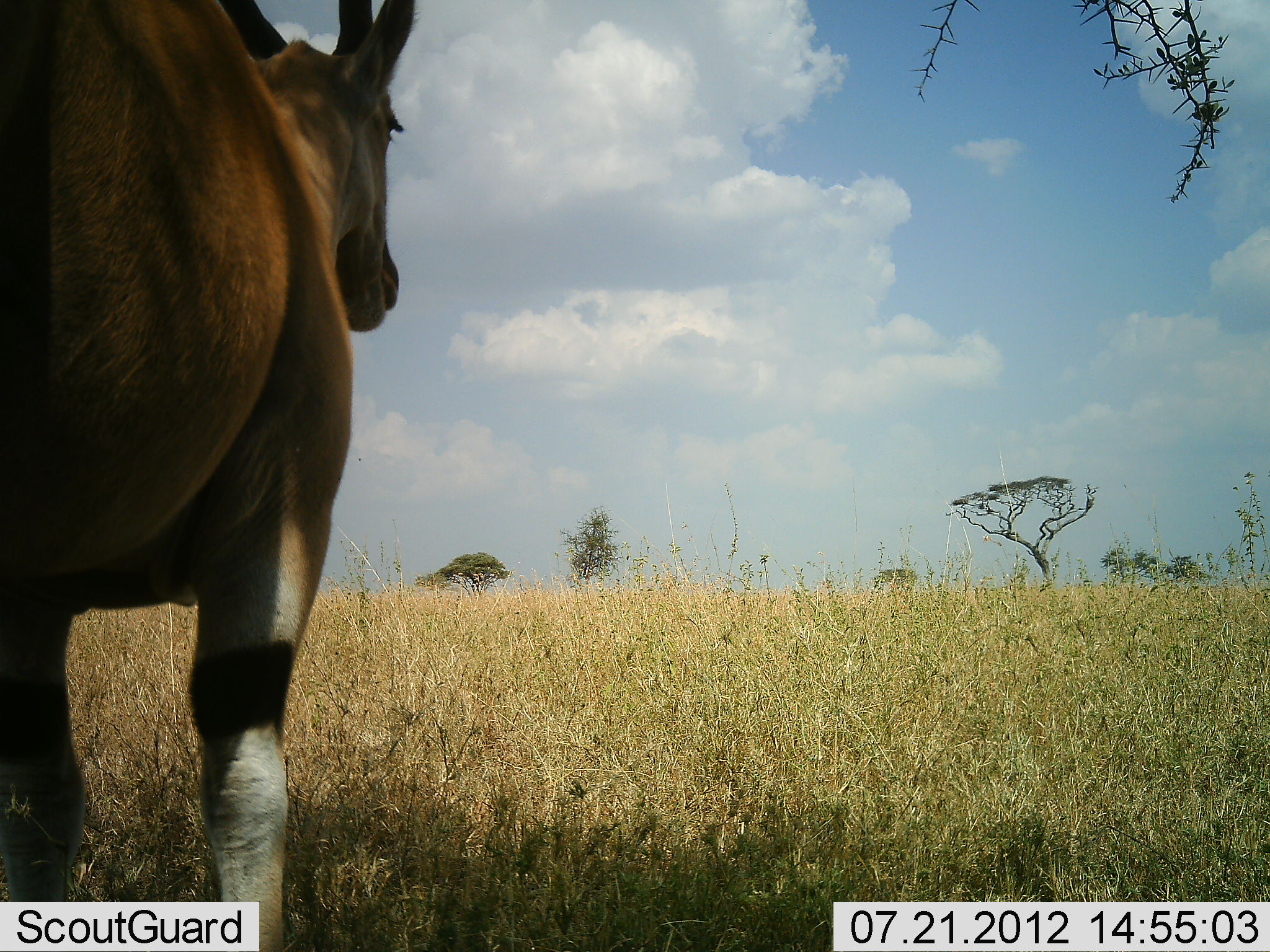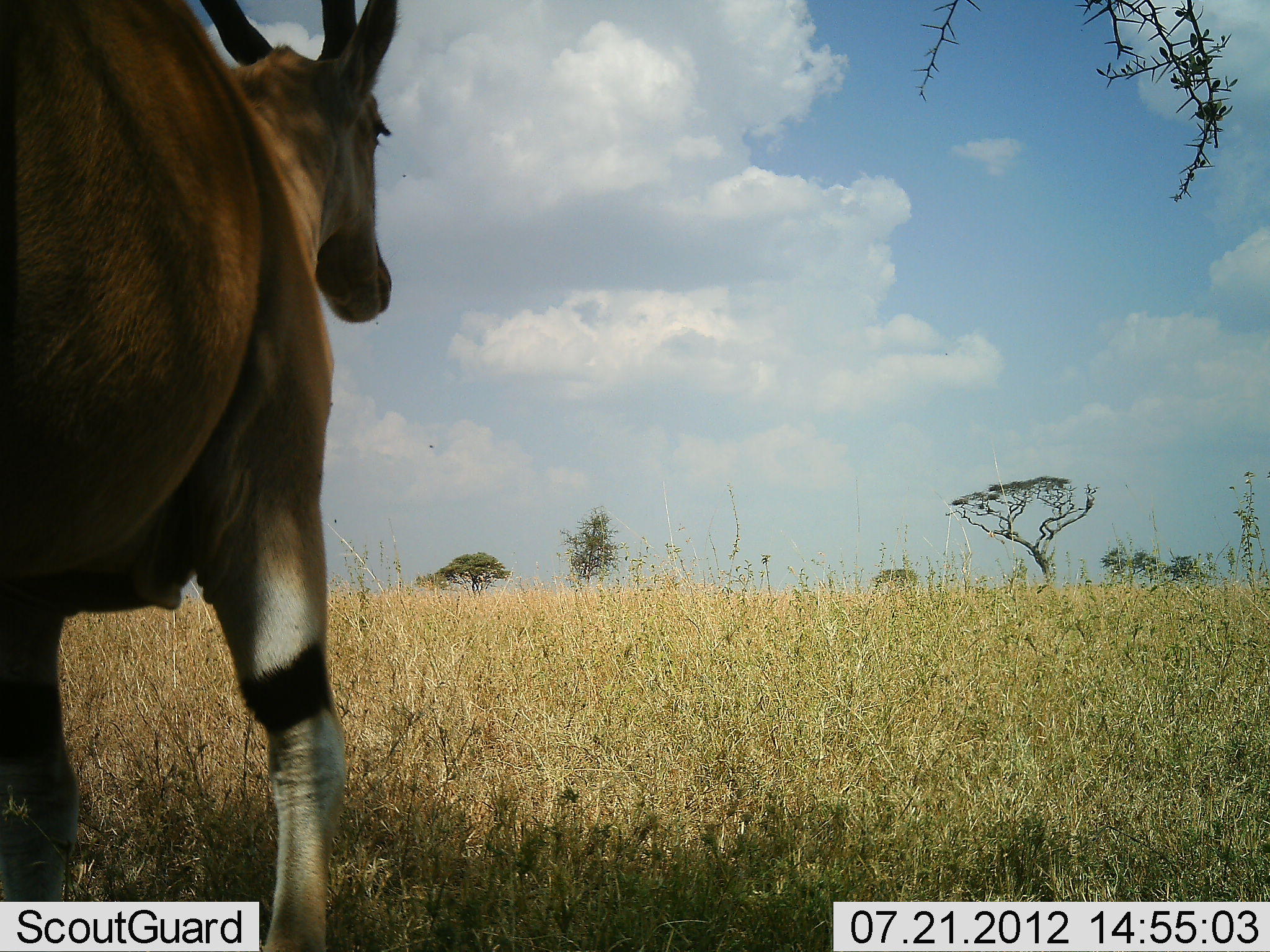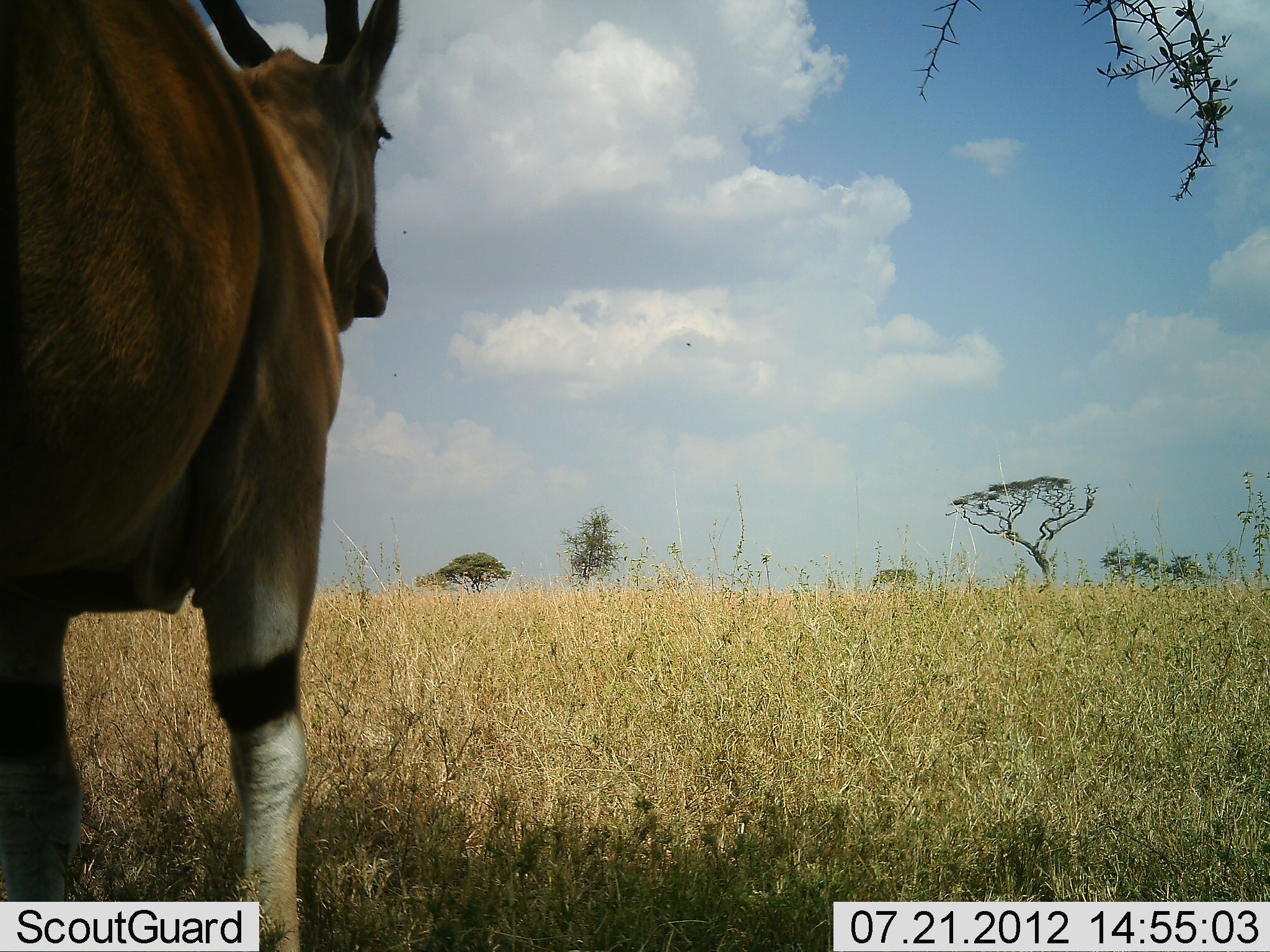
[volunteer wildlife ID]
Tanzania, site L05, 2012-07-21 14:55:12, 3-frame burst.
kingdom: Animalia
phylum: Chordata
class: Mammalia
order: Artiodactyla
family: Bovidae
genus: Tragelaphus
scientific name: Tragelaphus oryx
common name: eland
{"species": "eland (Tragelaphus oryx)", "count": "1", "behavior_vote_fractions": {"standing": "100%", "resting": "0%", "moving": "0%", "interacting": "0%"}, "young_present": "0%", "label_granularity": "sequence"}